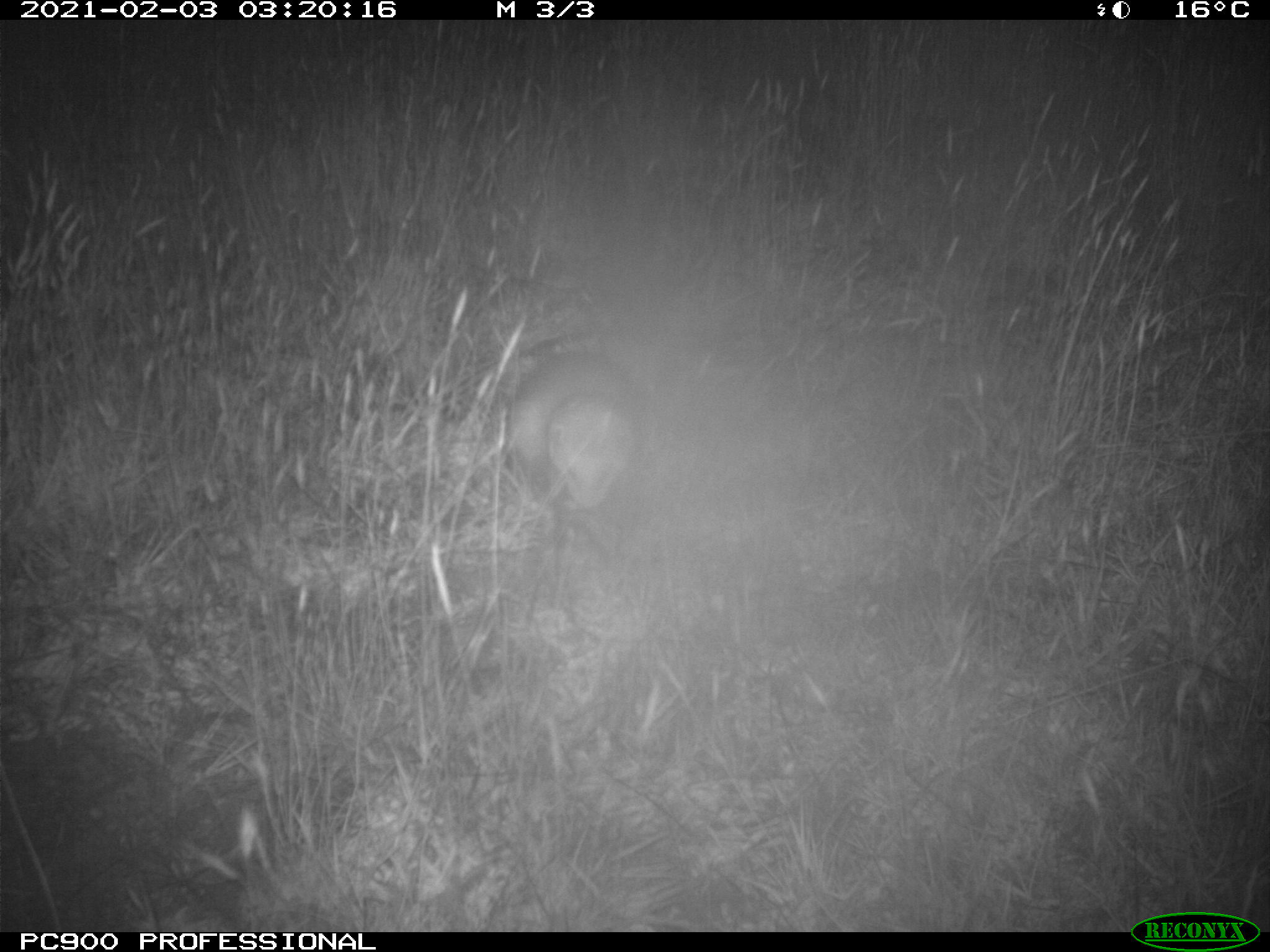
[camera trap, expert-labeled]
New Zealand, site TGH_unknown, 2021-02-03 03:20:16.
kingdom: Animalia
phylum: Chordata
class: Mammalia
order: Carnivora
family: Mustelidae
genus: Mustela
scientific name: Mustela furo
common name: ferret